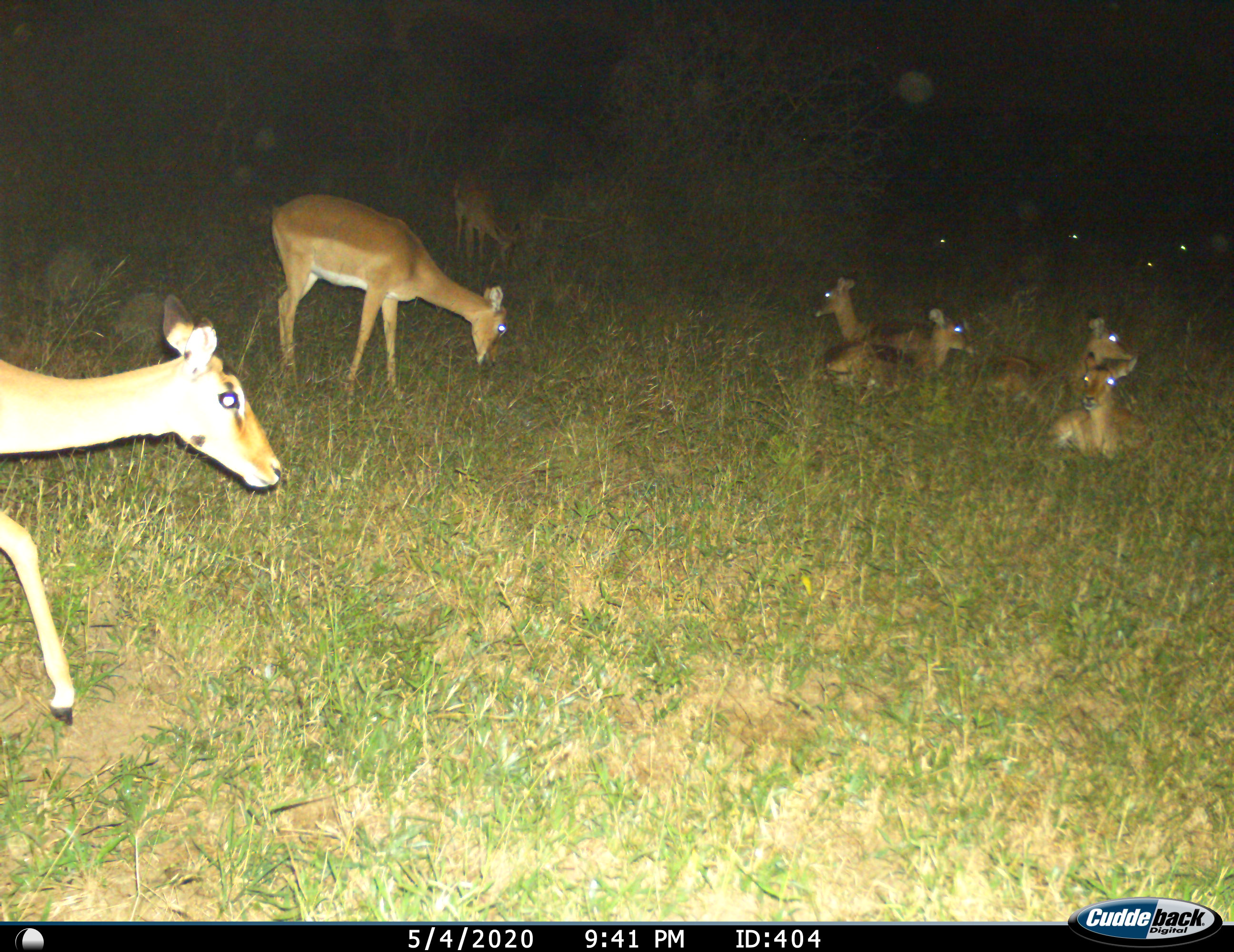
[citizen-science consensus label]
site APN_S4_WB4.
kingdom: Animalia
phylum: Chordata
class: Mammalia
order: Artiodactyla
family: Bovidae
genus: Aepyceros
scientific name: Aepyceros melampus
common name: impala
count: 10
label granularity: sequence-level